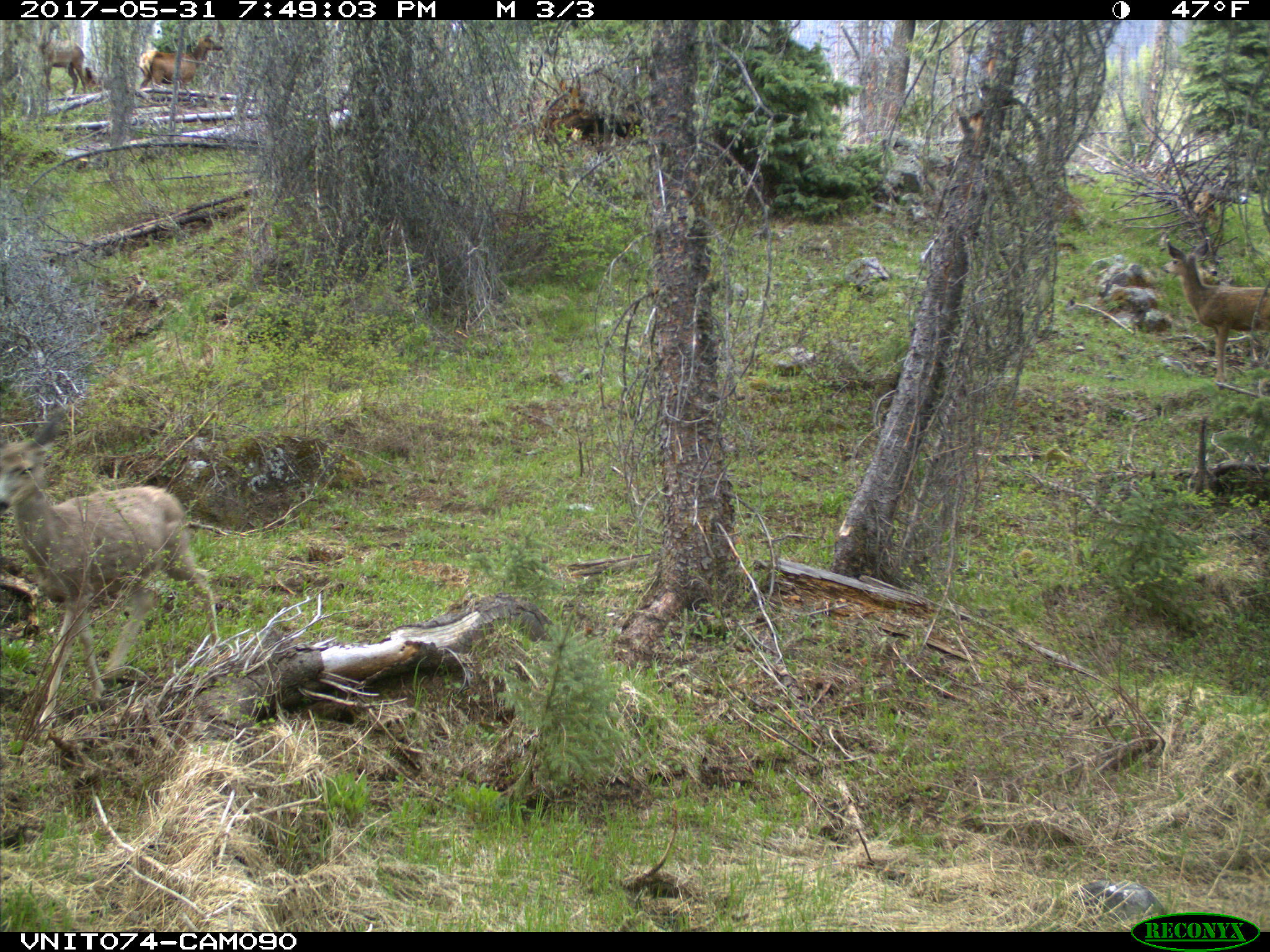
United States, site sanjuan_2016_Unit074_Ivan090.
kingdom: Animalia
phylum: Chordata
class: Mammalia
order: Artiodactyla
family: Cervidae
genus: Cervus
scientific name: Cervus elaphus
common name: red deer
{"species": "Cervus elaphus (red deer)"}